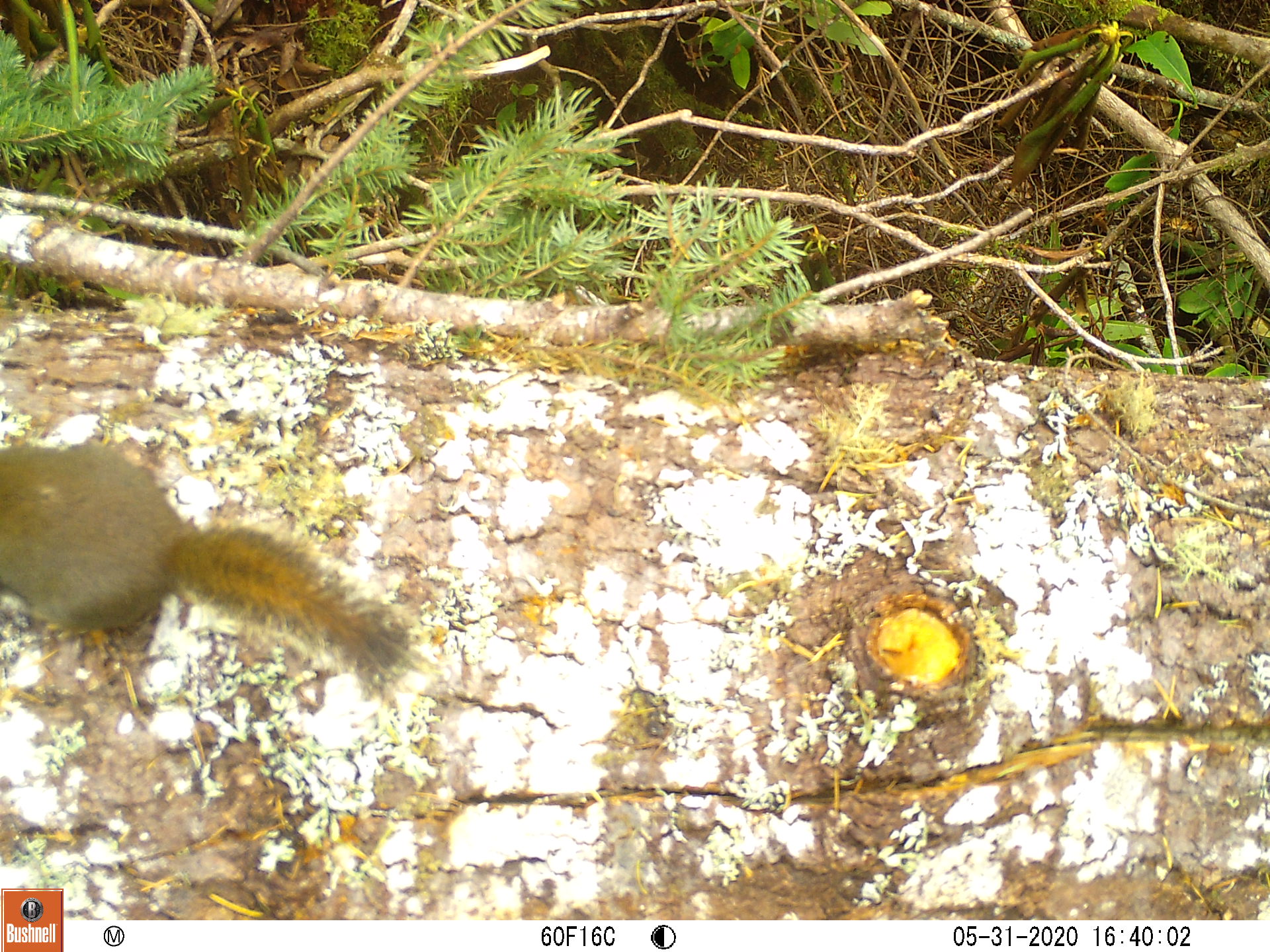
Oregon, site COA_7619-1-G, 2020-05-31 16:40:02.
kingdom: Animalia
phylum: Chordata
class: Mammalia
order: Rodentia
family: Sciuridae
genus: Tamiasciurus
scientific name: Tamiasciurus douglasii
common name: douglas squirrel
Douglas squirrel (Tamiasciurus douglasii).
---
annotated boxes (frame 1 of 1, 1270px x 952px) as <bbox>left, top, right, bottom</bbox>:
douglas squirrel: <bbox>1, 439, 429, 679</bbox>